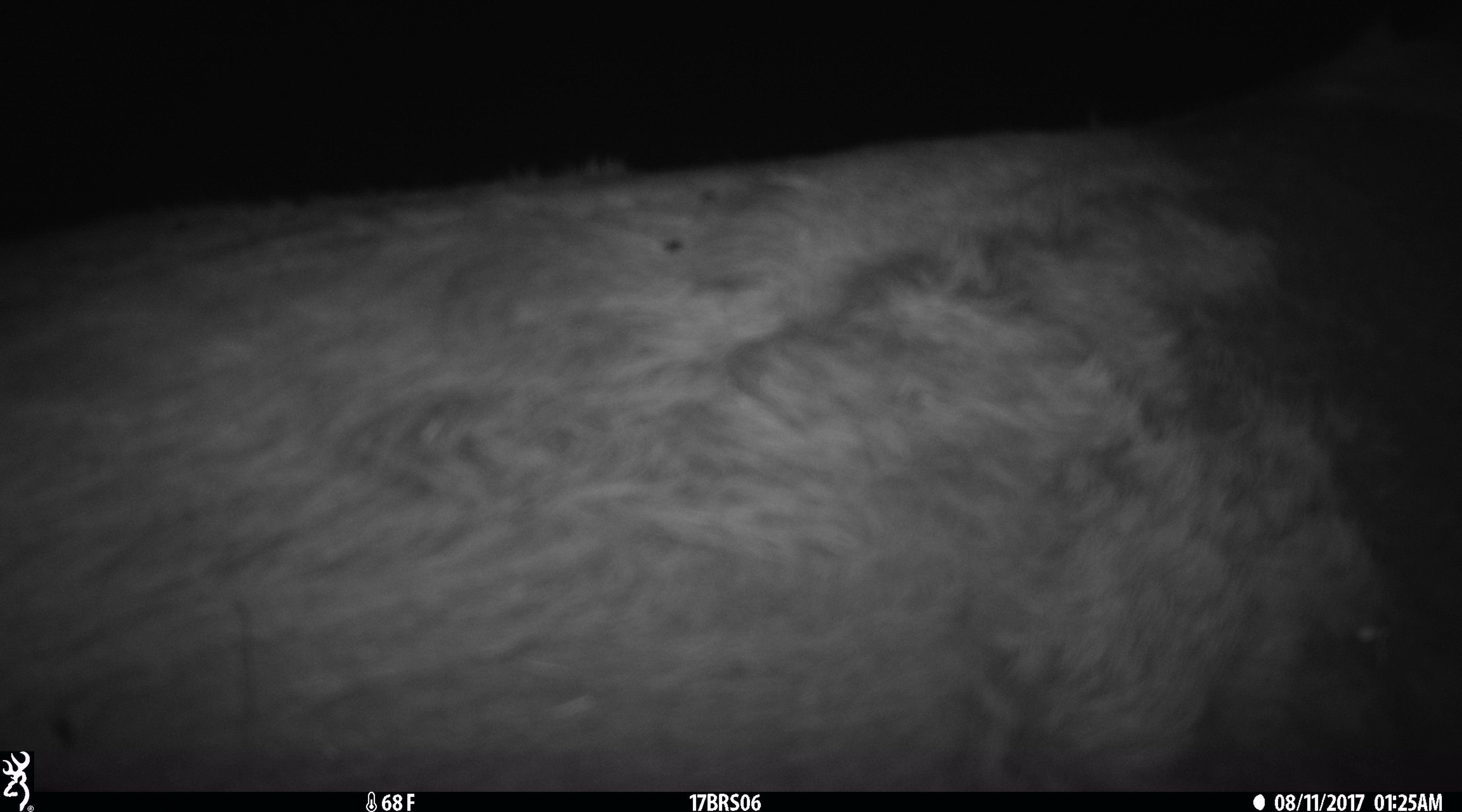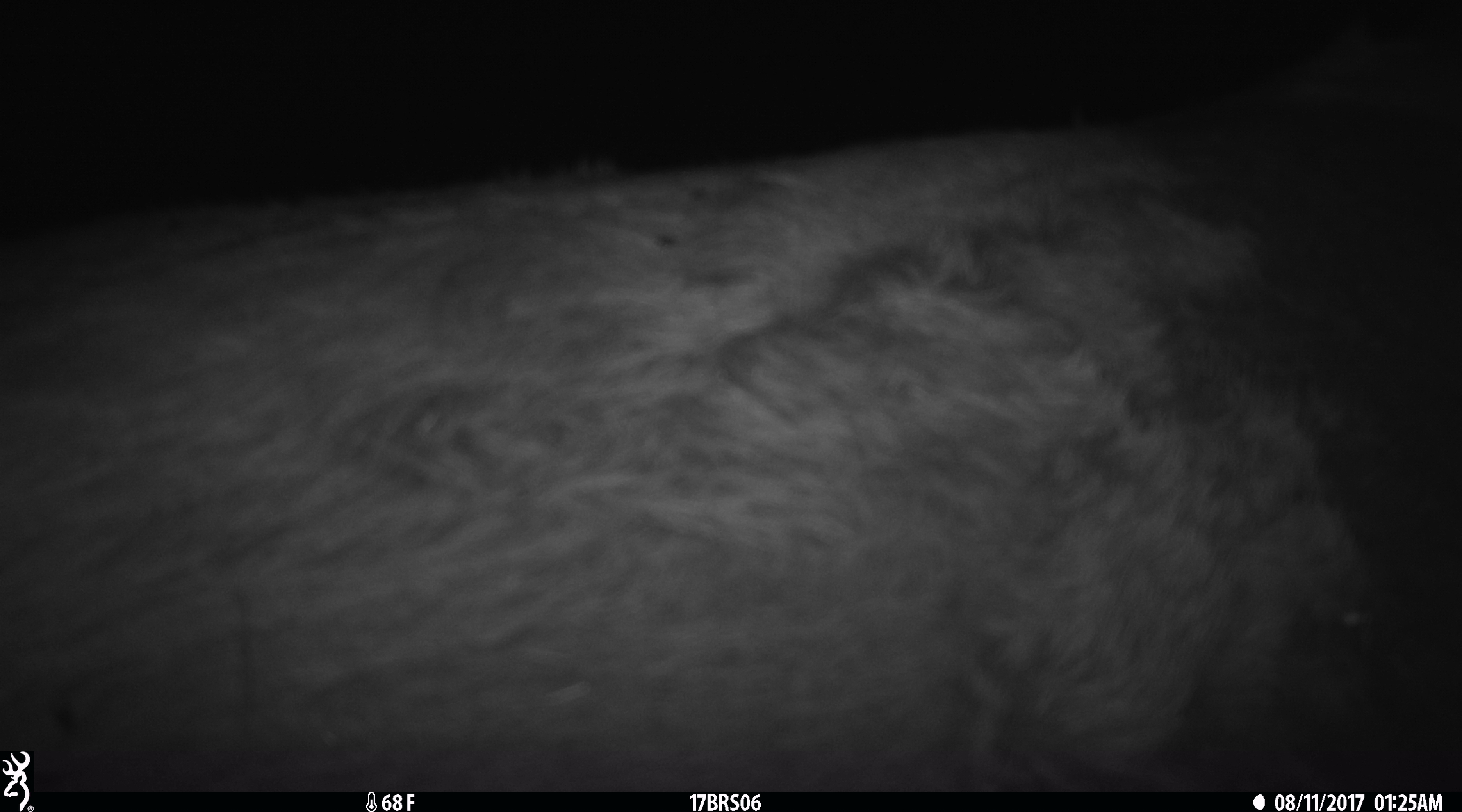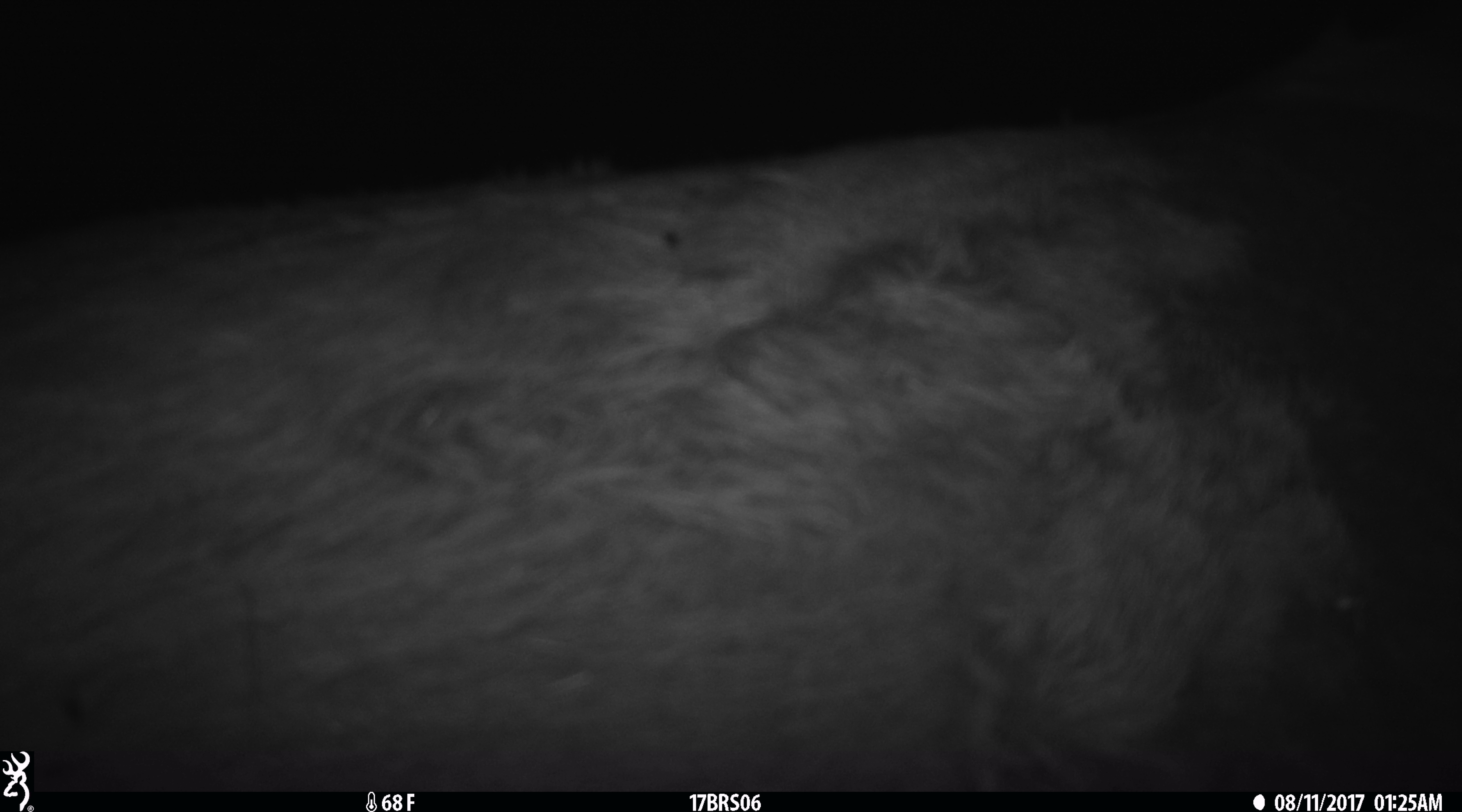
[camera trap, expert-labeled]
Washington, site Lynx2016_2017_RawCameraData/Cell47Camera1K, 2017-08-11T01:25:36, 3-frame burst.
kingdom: Animalia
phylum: Chordata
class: Mammalia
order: Artiodactyla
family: Bovidae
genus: Bos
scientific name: Bos taurus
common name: domestic cattle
Domestic cattle (Bos taurus). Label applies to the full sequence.